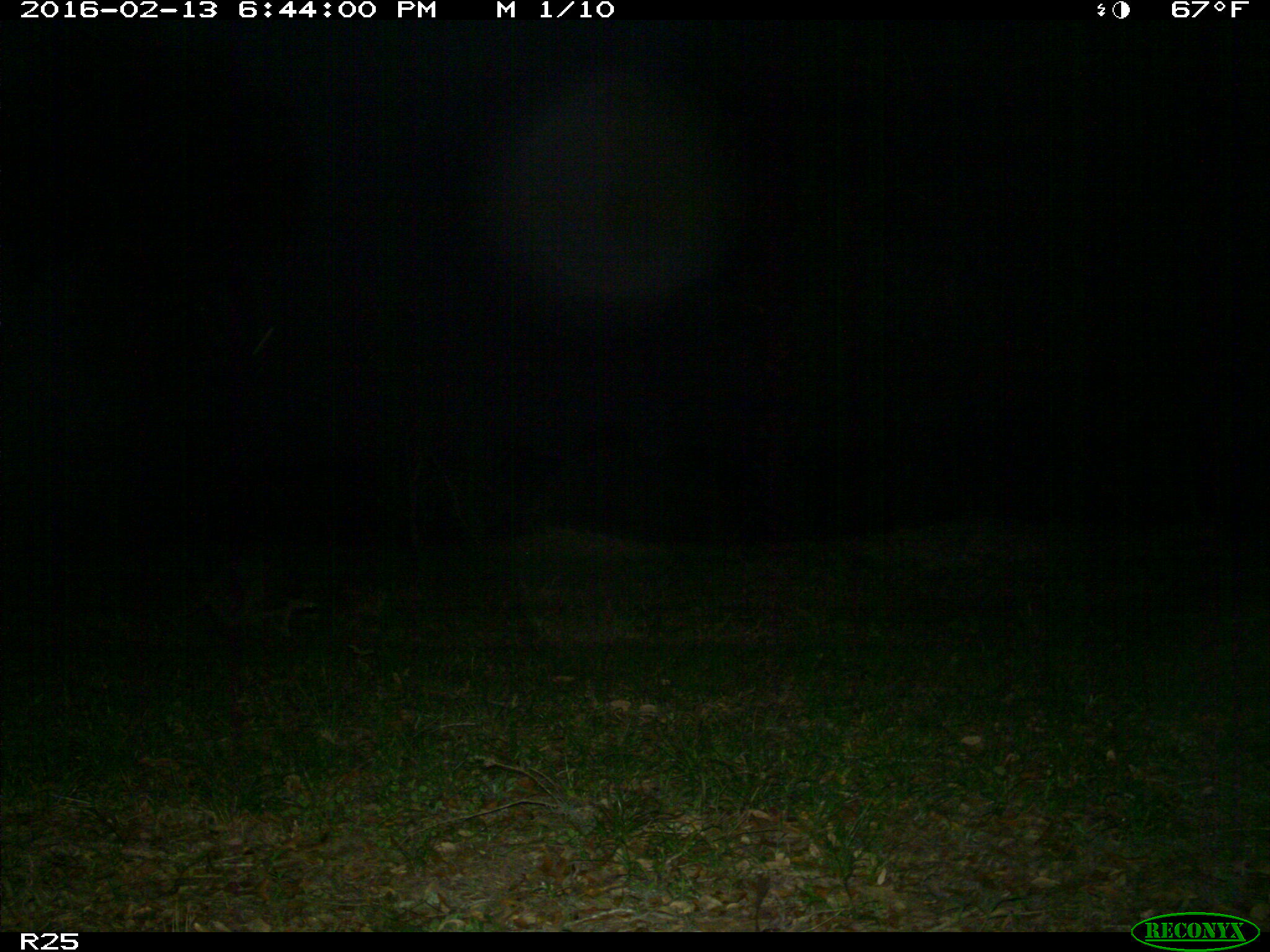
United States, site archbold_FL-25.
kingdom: Animalia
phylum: Chordata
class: Mammalia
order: Carnivora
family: Procyonidae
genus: Procyon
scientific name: Procyon lotor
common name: common raccoon